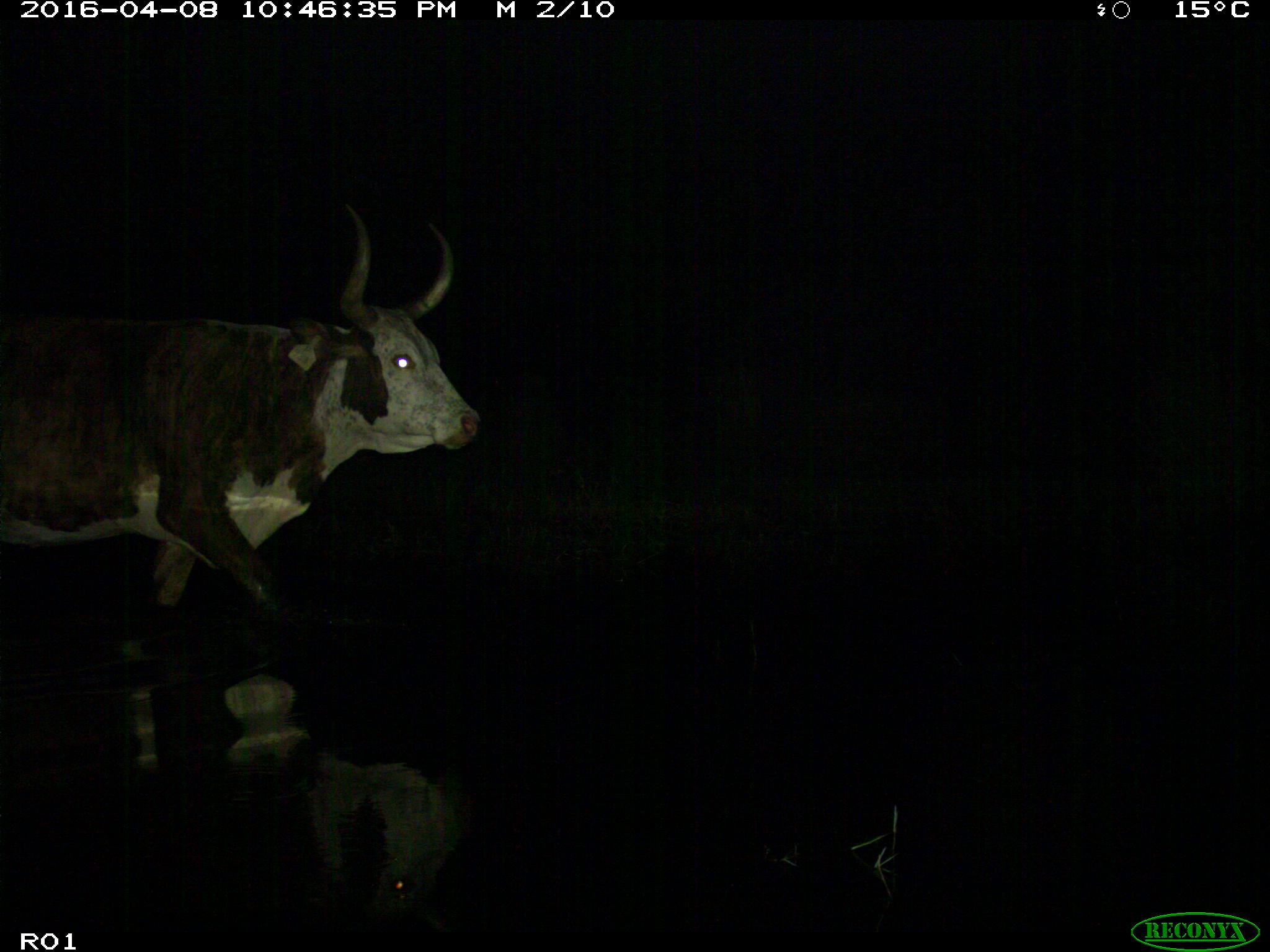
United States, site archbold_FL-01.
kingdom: Animalia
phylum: Chordata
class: Mammalia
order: Artiodactyla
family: Bovidae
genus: Bos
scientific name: Bos taurus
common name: domestic cow